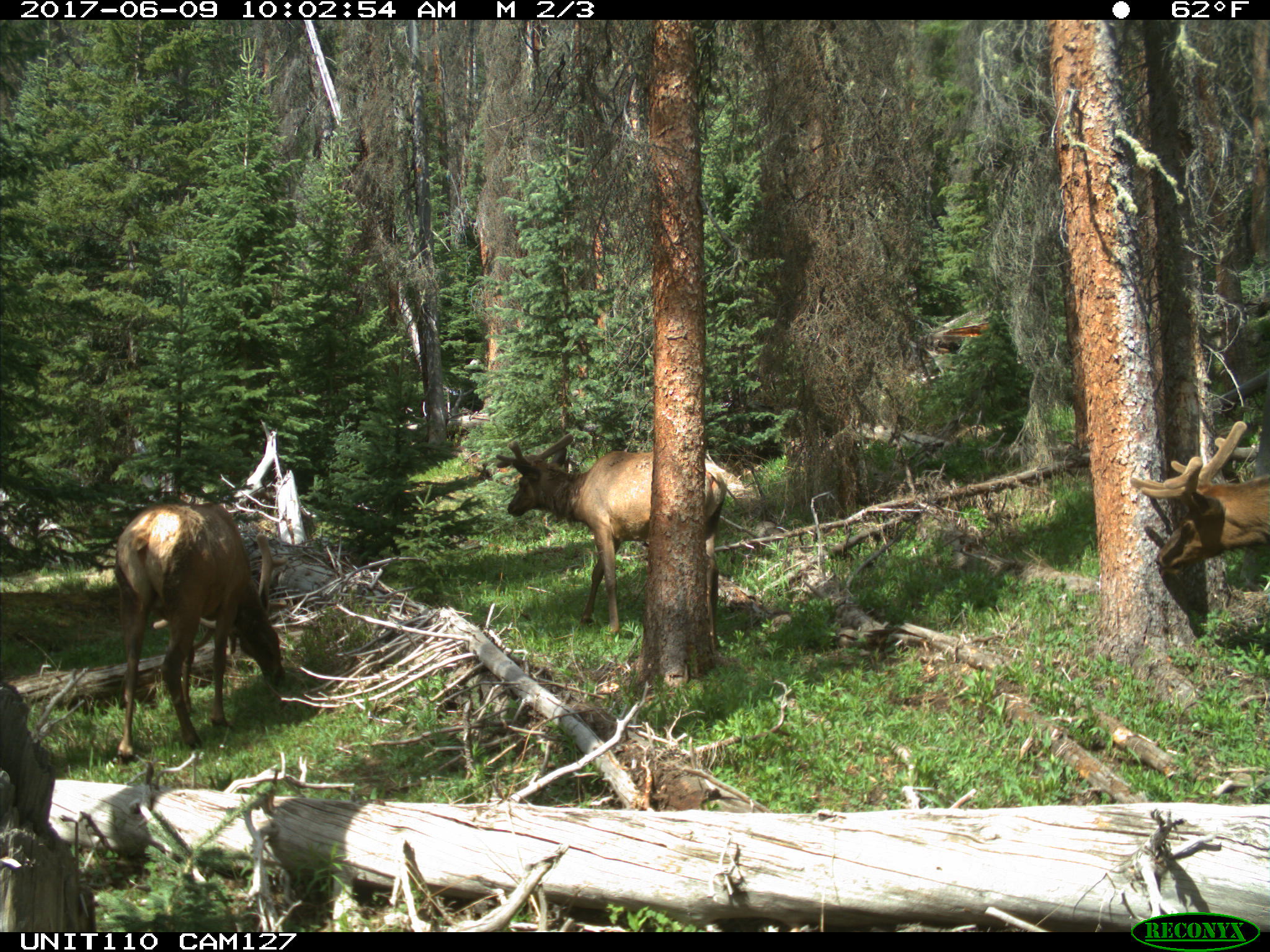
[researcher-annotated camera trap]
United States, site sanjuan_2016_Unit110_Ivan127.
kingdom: Animalia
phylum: Chordata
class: Mammalia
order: Artiodactyla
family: Cervidae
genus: Cervus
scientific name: Cervus elaphus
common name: red deer